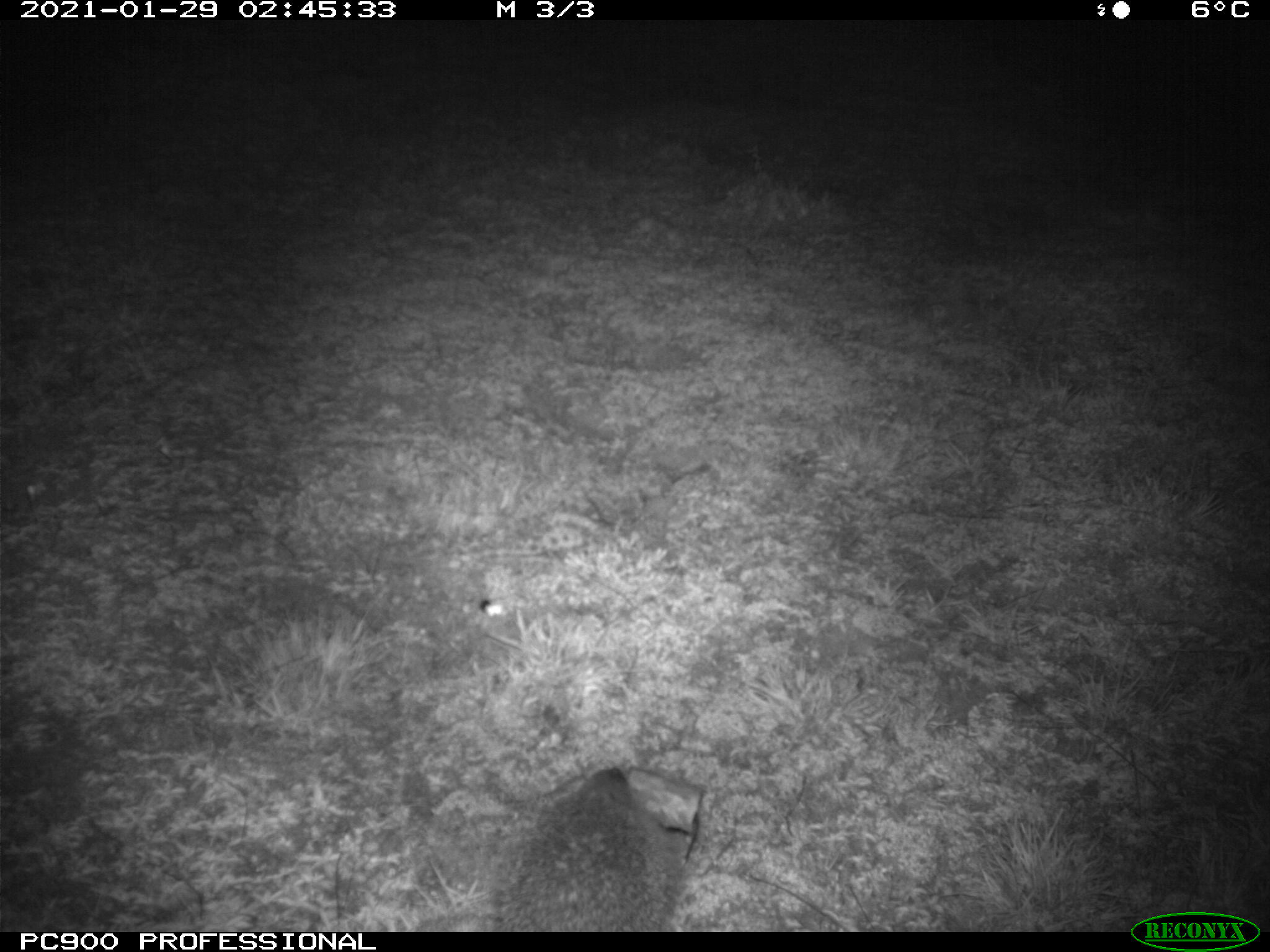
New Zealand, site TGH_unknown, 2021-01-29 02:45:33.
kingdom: Animalia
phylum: Chordata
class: Mammalia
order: Eulipotyphla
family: Erinaceidae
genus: Erinaceus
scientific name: Erinaceus europaeus europaeus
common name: european hedgehog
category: hedgehog